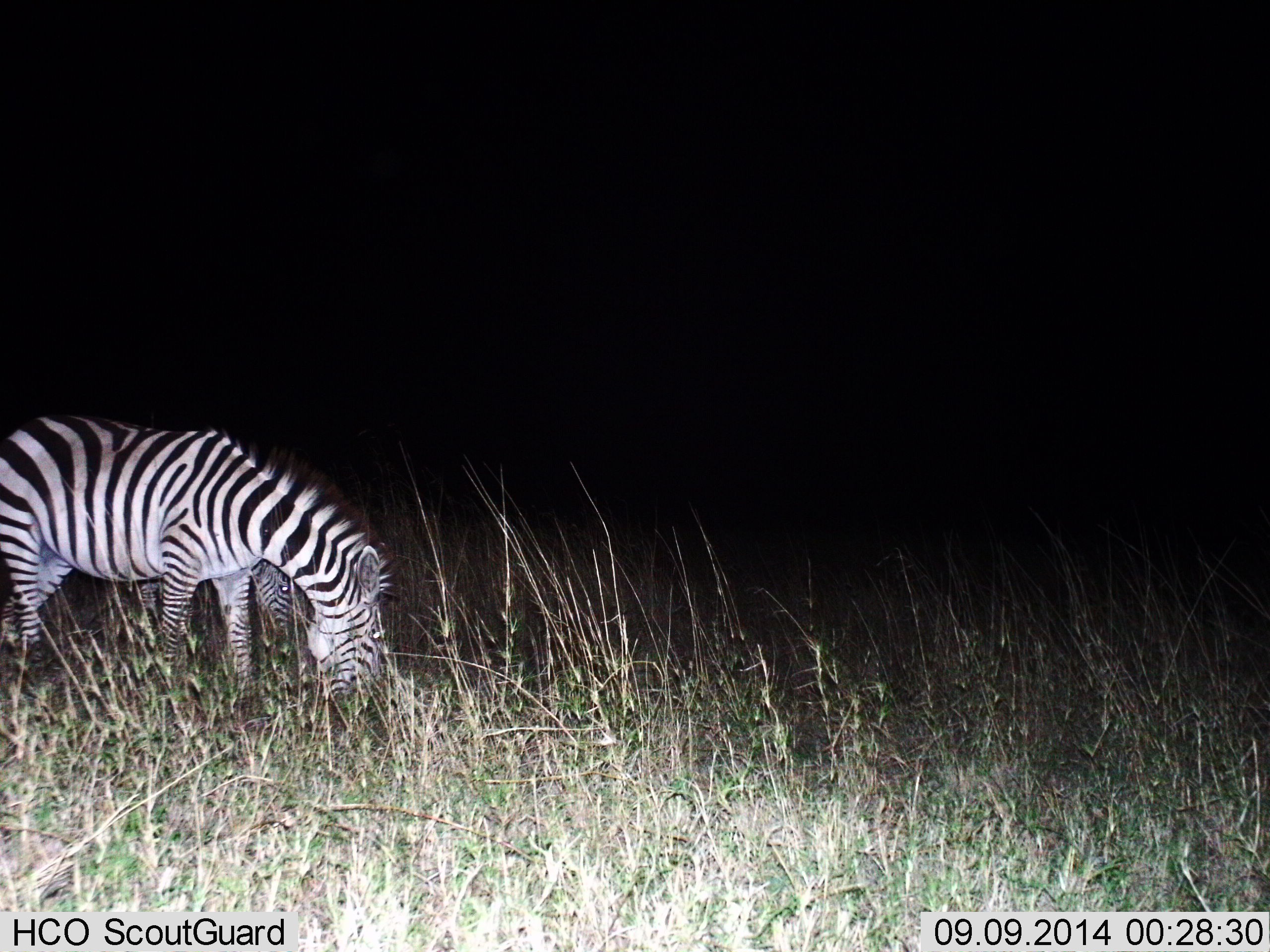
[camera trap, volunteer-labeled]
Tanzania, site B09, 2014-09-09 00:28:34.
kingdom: Animalia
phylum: Chordata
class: Mammalia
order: Perissodactyla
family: Equidae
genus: Equus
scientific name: Equus quagga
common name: plains zebra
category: zebra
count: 2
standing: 0%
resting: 0%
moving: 0%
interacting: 0%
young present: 0%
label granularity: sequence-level